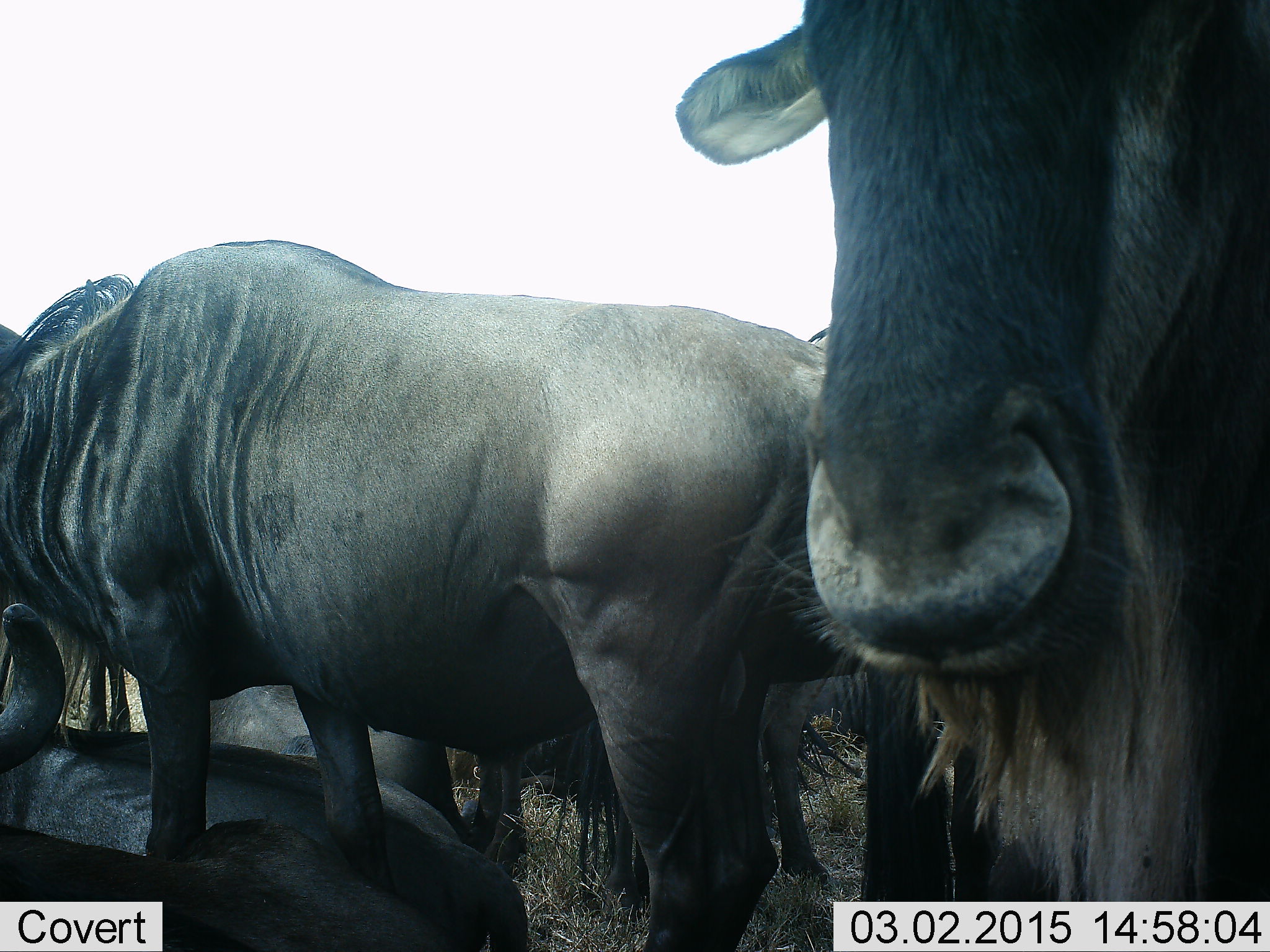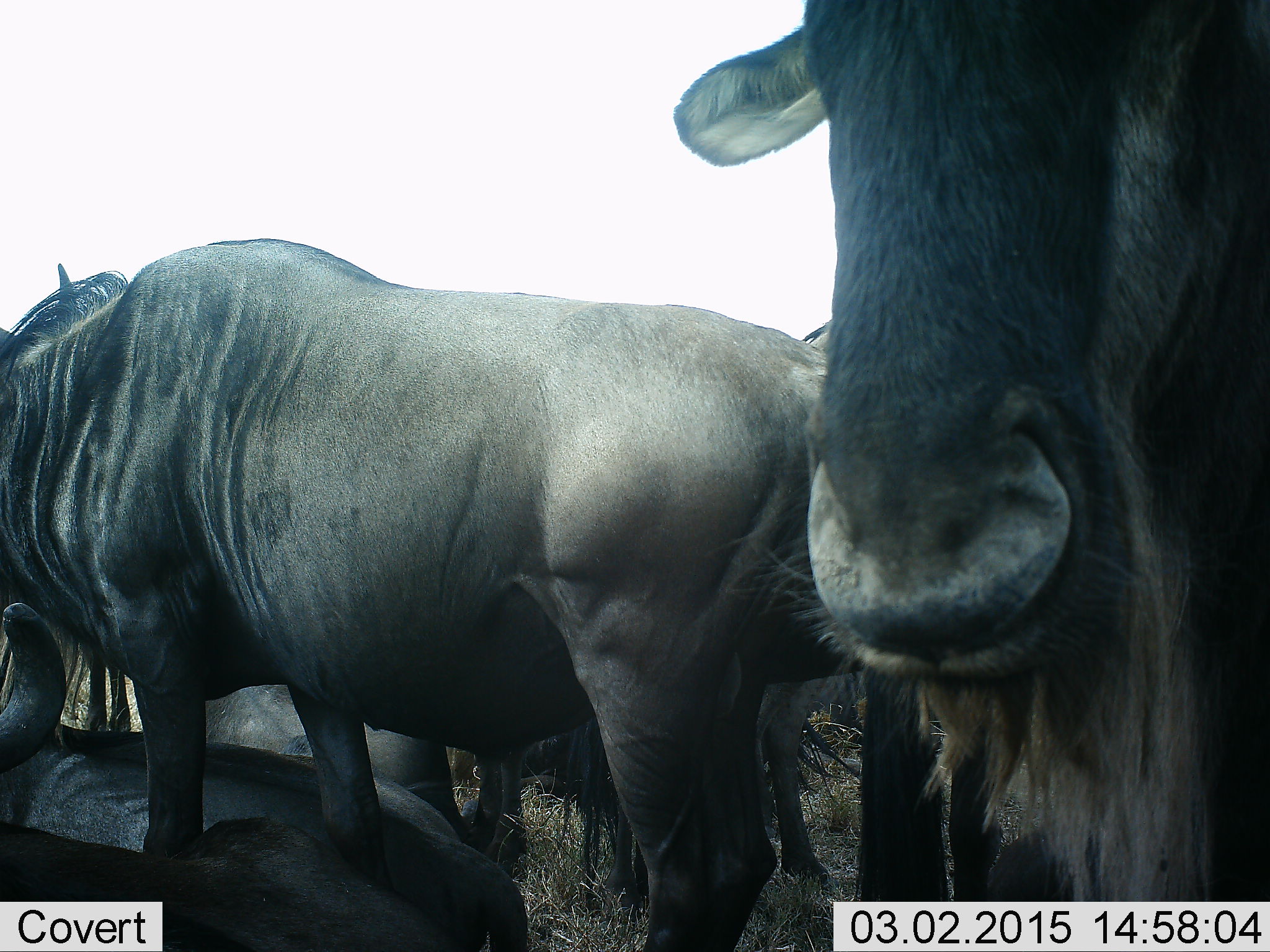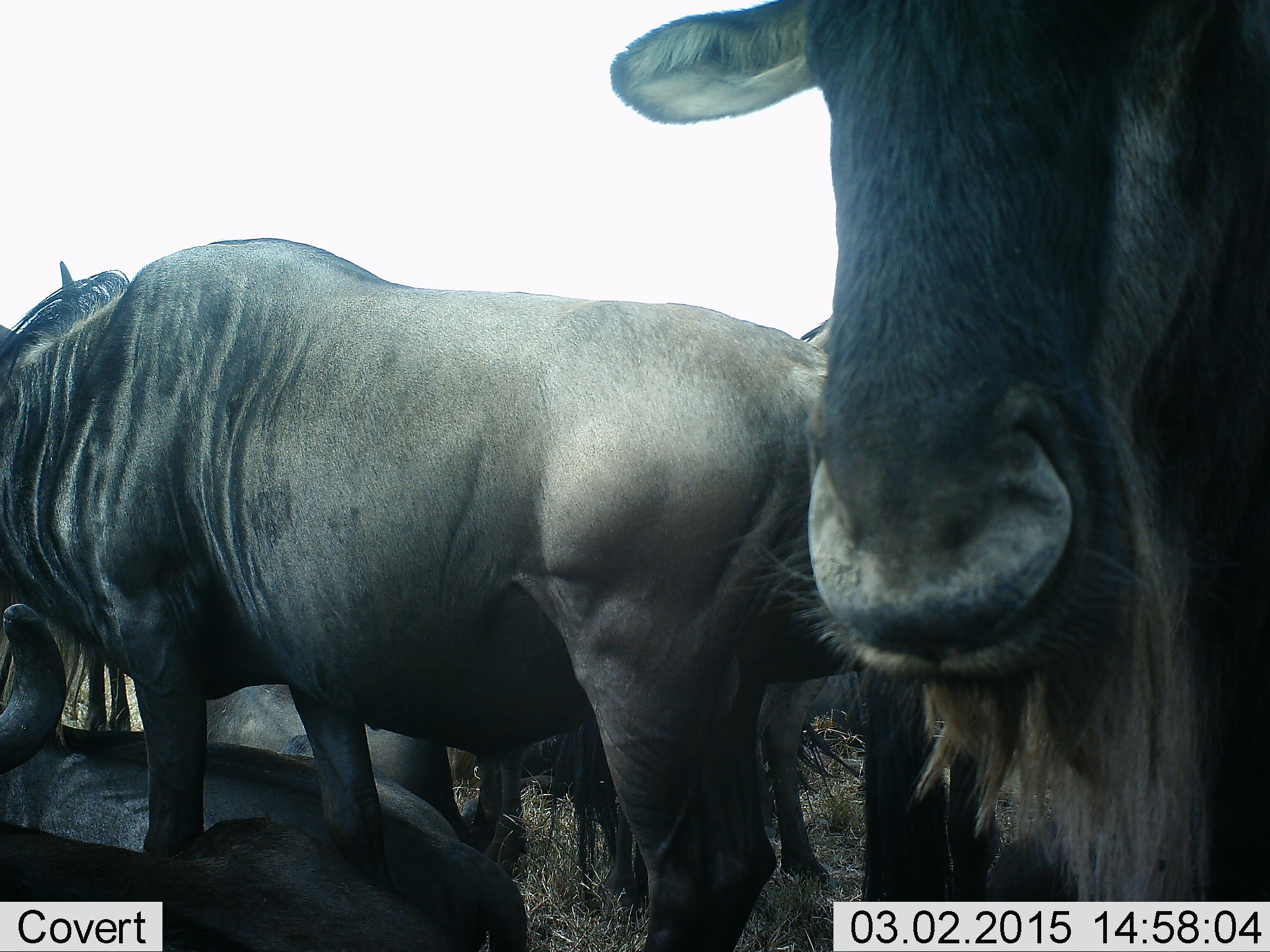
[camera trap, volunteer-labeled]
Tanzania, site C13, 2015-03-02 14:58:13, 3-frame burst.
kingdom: Animalia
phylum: Chordata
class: Mammalia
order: Artiodactyla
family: Bovidae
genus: Connochaetes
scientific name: Connochaetes taurinus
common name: blue wildebeest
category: wildebeest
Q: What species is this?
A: Wildebeest (blue wildebeest) (Connochaetes taurinus).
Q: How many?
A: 5.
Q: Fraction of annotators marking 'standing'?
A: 80%.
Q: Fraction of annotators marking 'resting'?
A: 50%.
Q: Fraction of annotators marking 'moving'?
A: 0%.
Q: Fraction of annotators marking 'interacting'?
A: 0%.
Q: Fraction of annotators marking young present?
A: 0%.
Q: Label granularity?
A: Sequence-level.